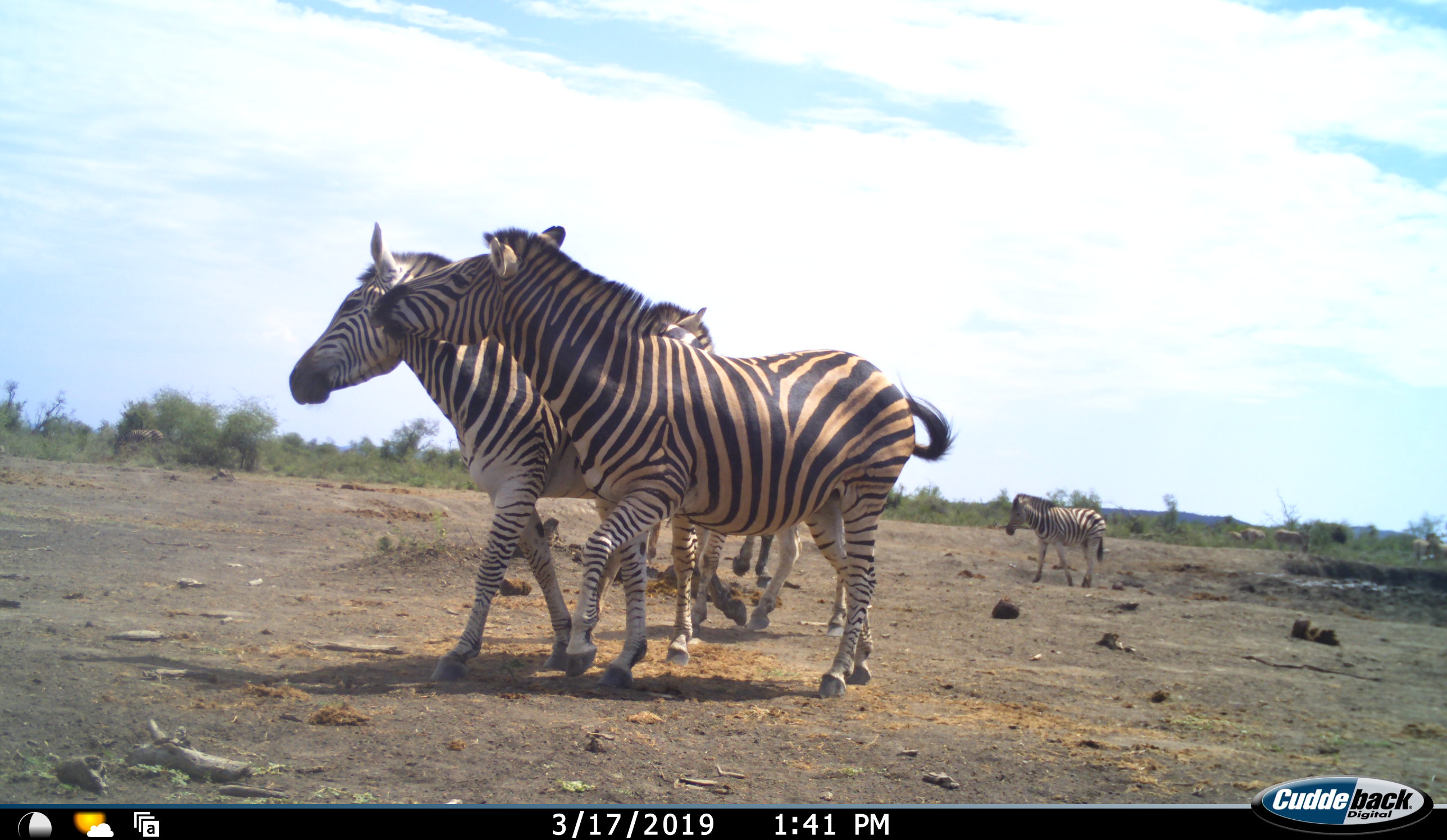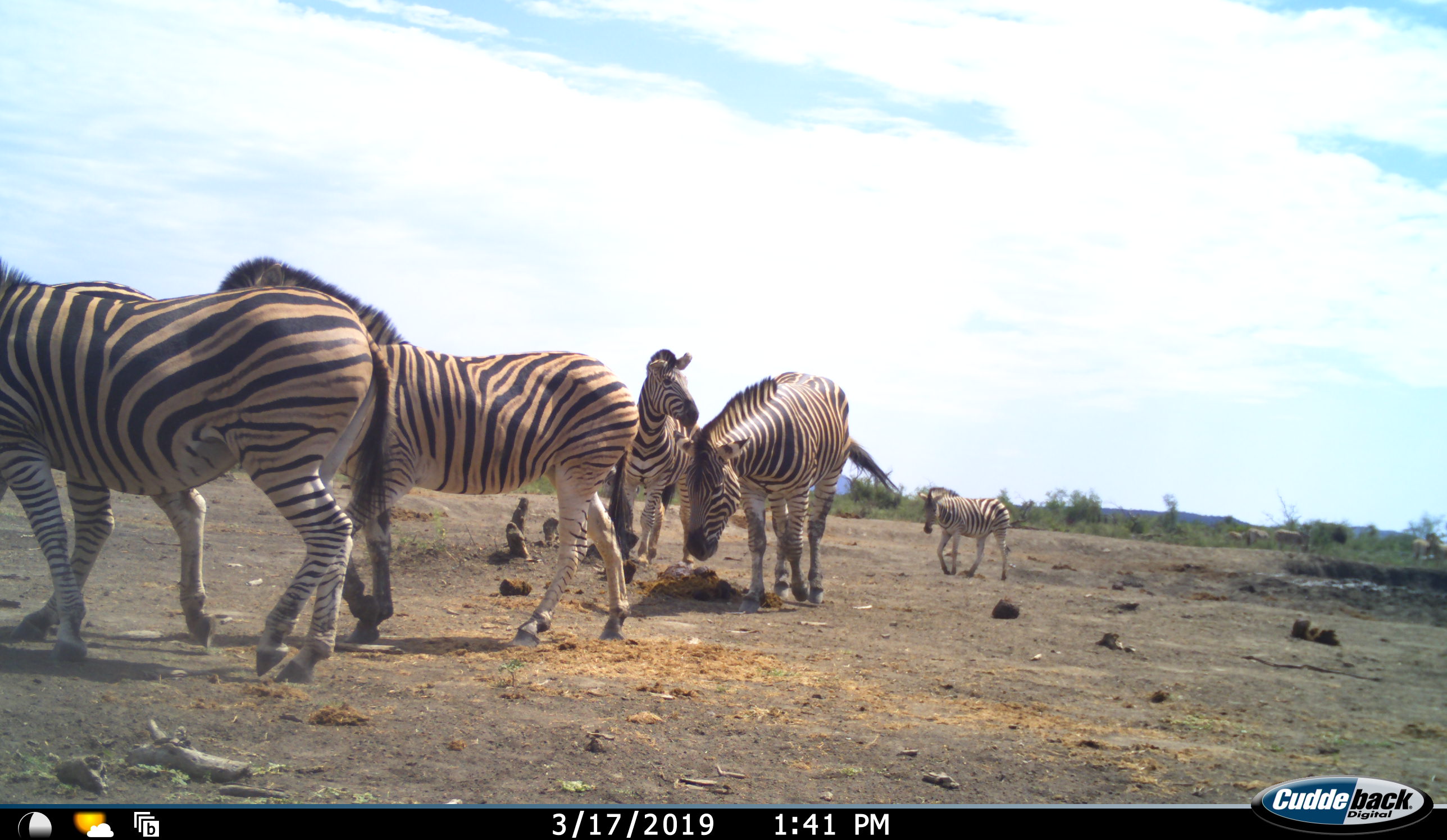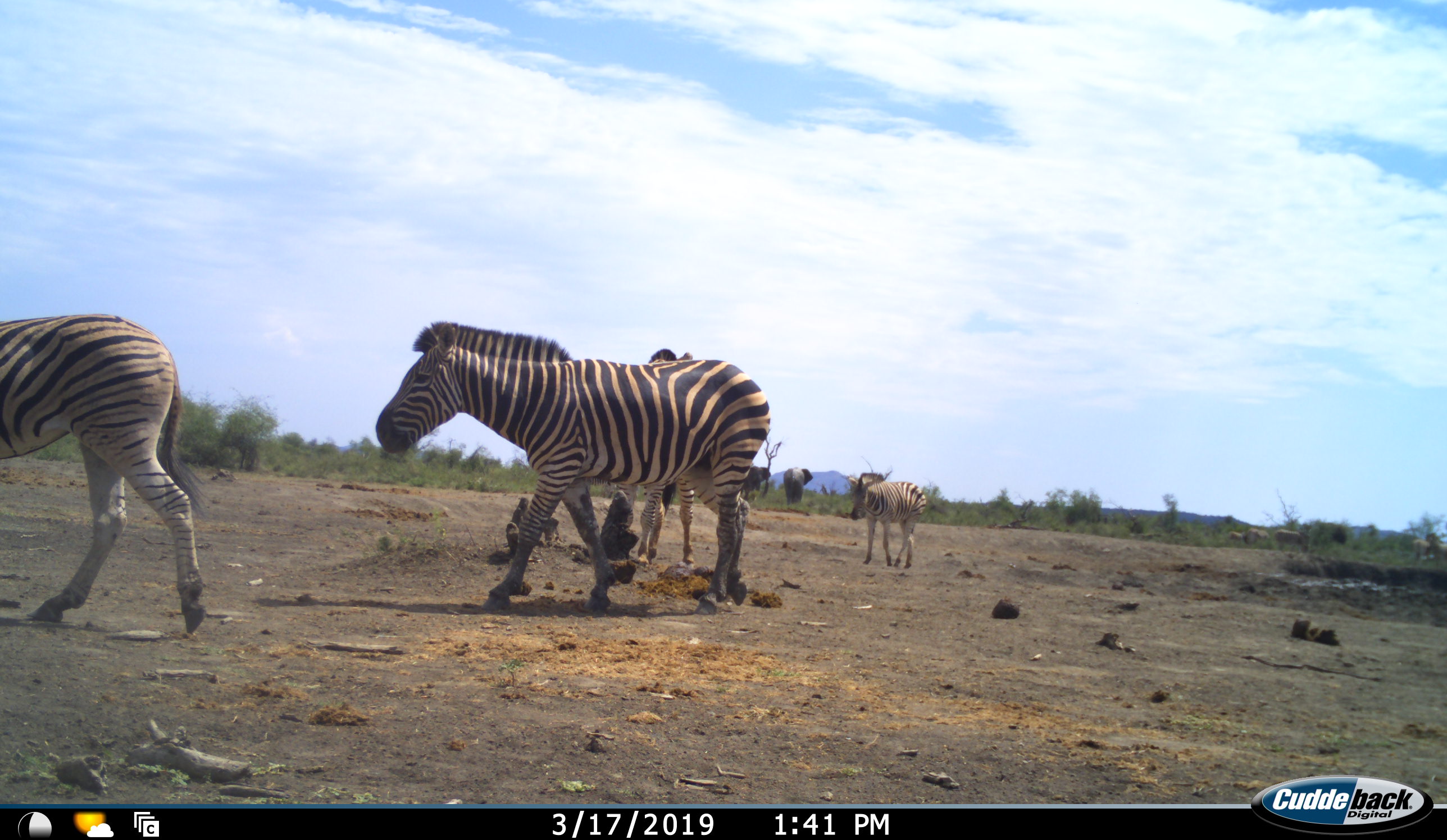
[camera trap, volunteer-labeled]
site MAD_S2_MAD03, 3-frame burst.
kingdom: Animalia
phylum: Chordata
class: Mammalia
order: Perissodactyla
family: Equidae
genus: Equus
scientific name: Equus quagga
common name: plains zebra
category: zebraplains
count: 5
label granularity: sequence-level